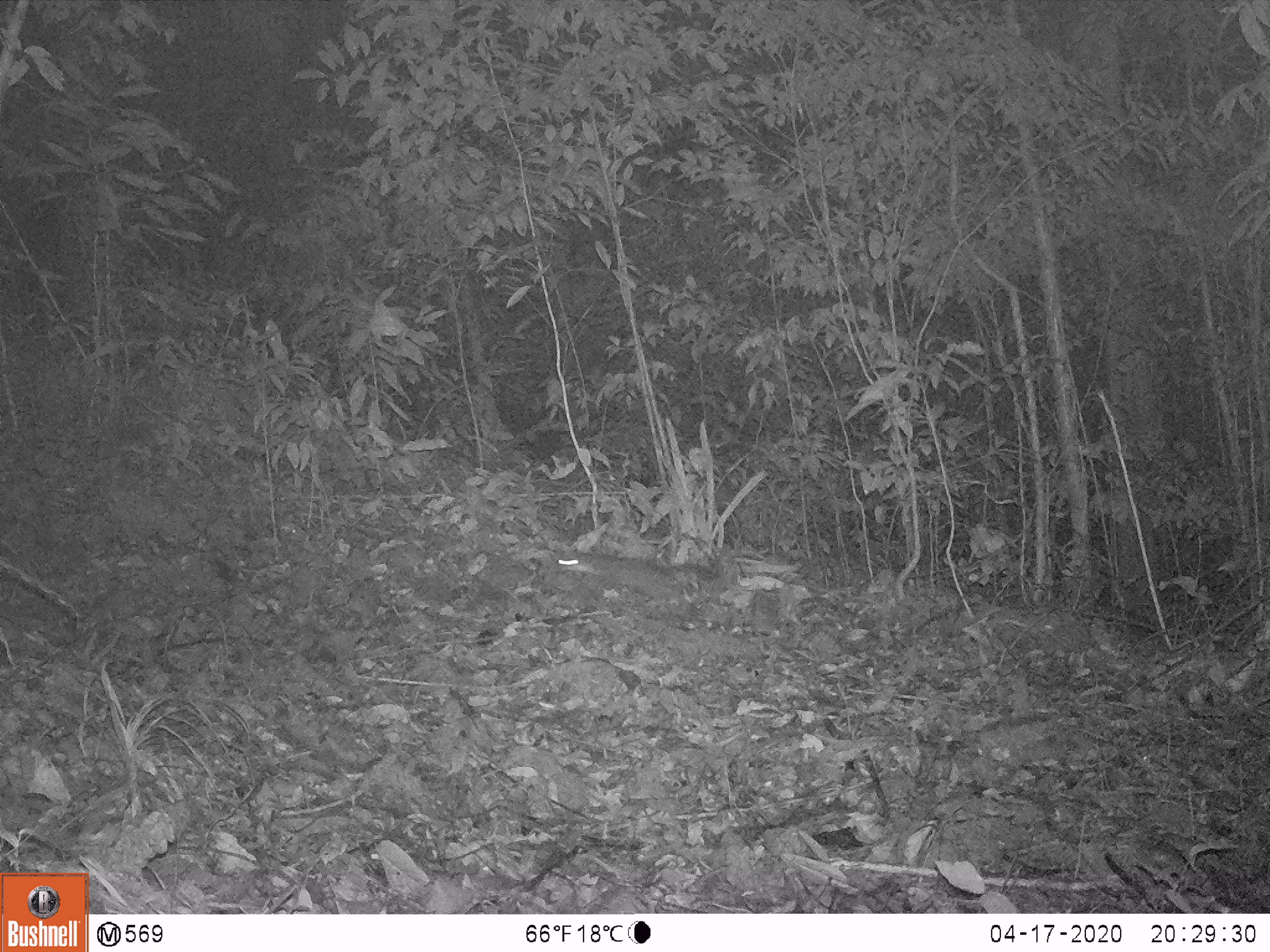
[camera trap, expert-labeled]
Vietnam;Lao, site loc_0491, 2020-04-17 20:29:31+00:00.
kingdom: Animalia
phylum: Chordata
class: Mammalia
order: Carnivora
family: Mustelidae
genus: Melogale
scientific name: Melogale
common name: ferret badger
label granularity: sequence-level